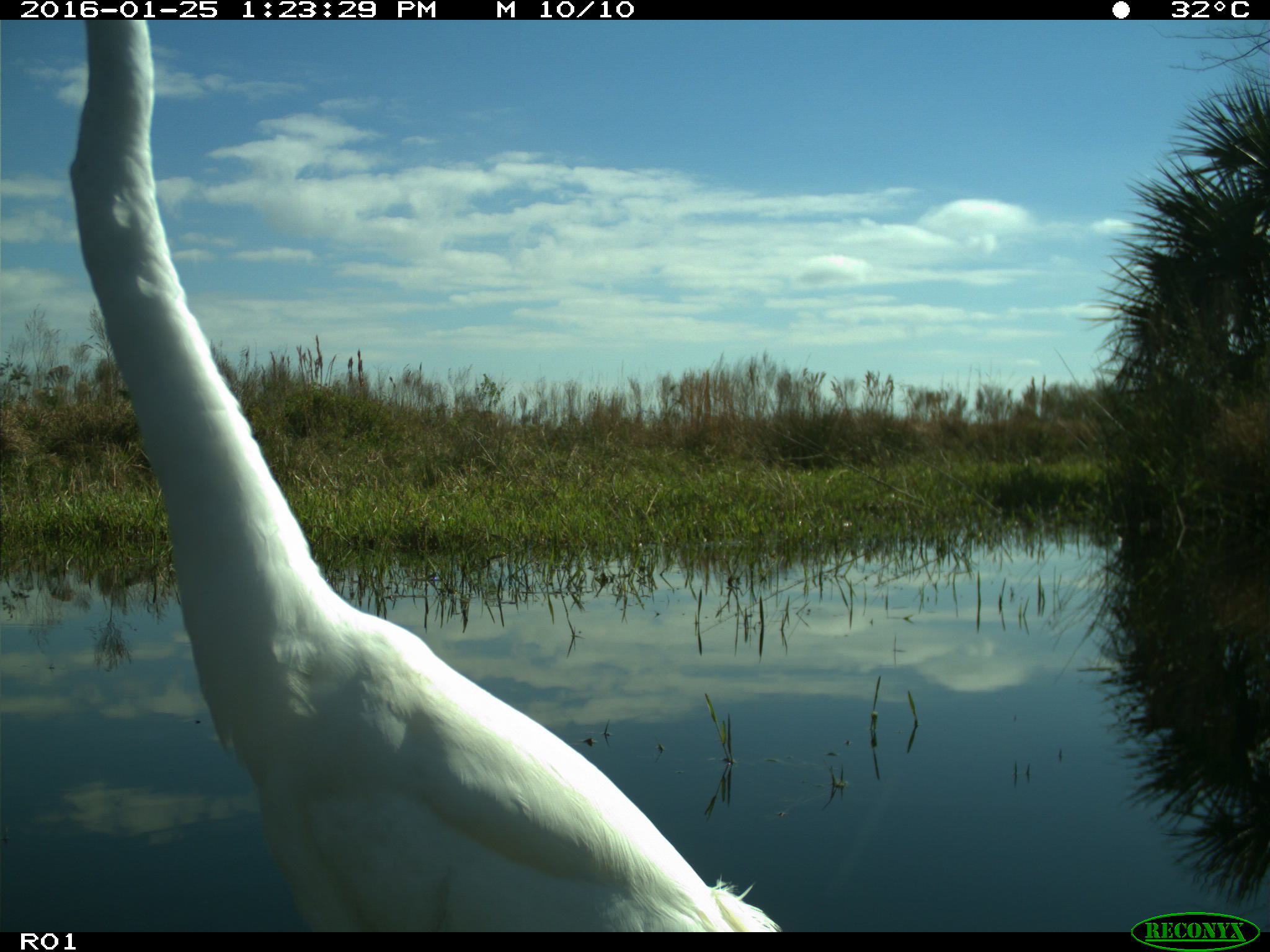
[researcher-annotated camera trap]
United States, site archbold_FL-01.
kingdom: Animalia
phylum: Chordata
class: Aves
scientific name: Aves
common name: birds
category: unidentified bird